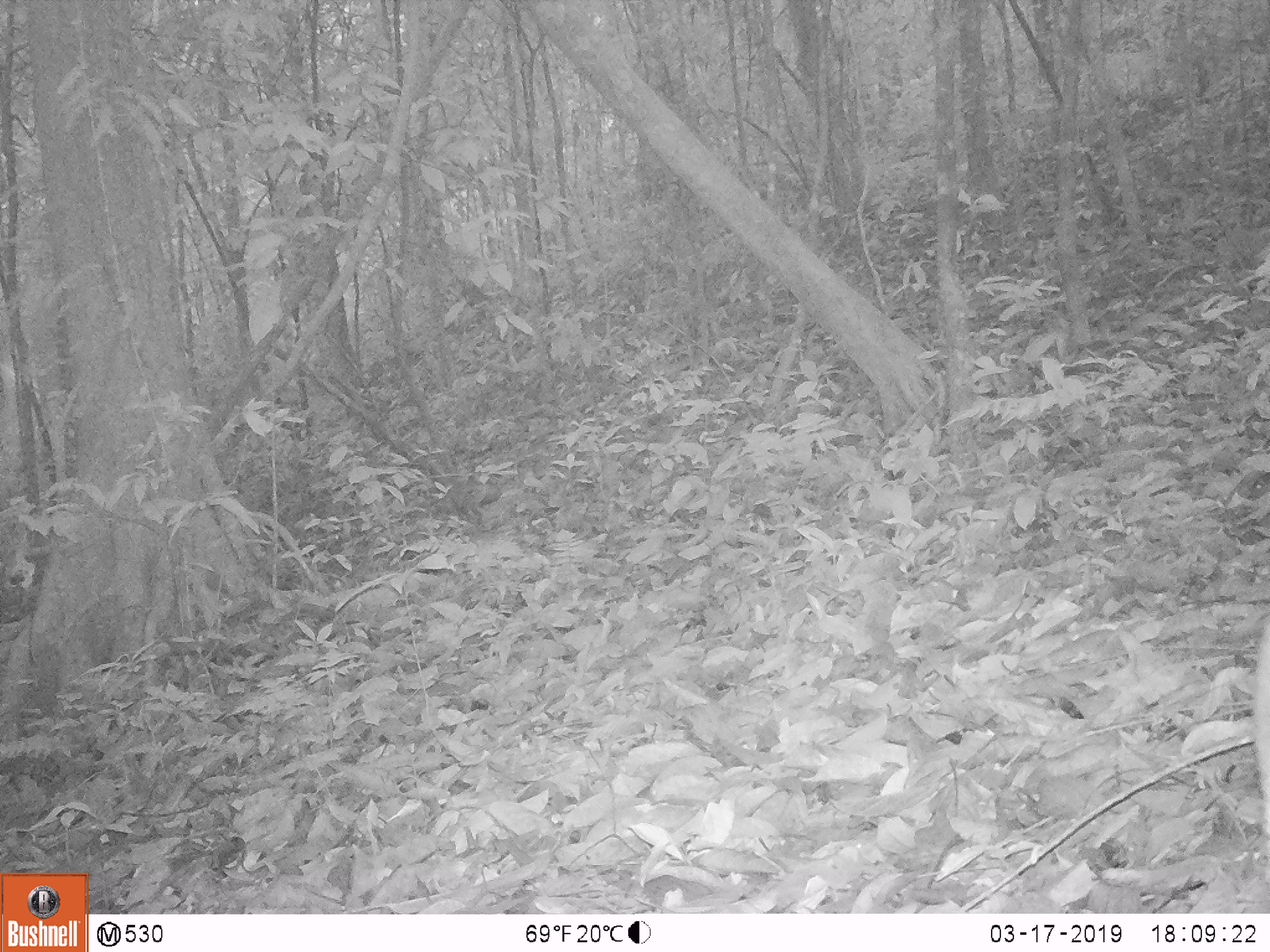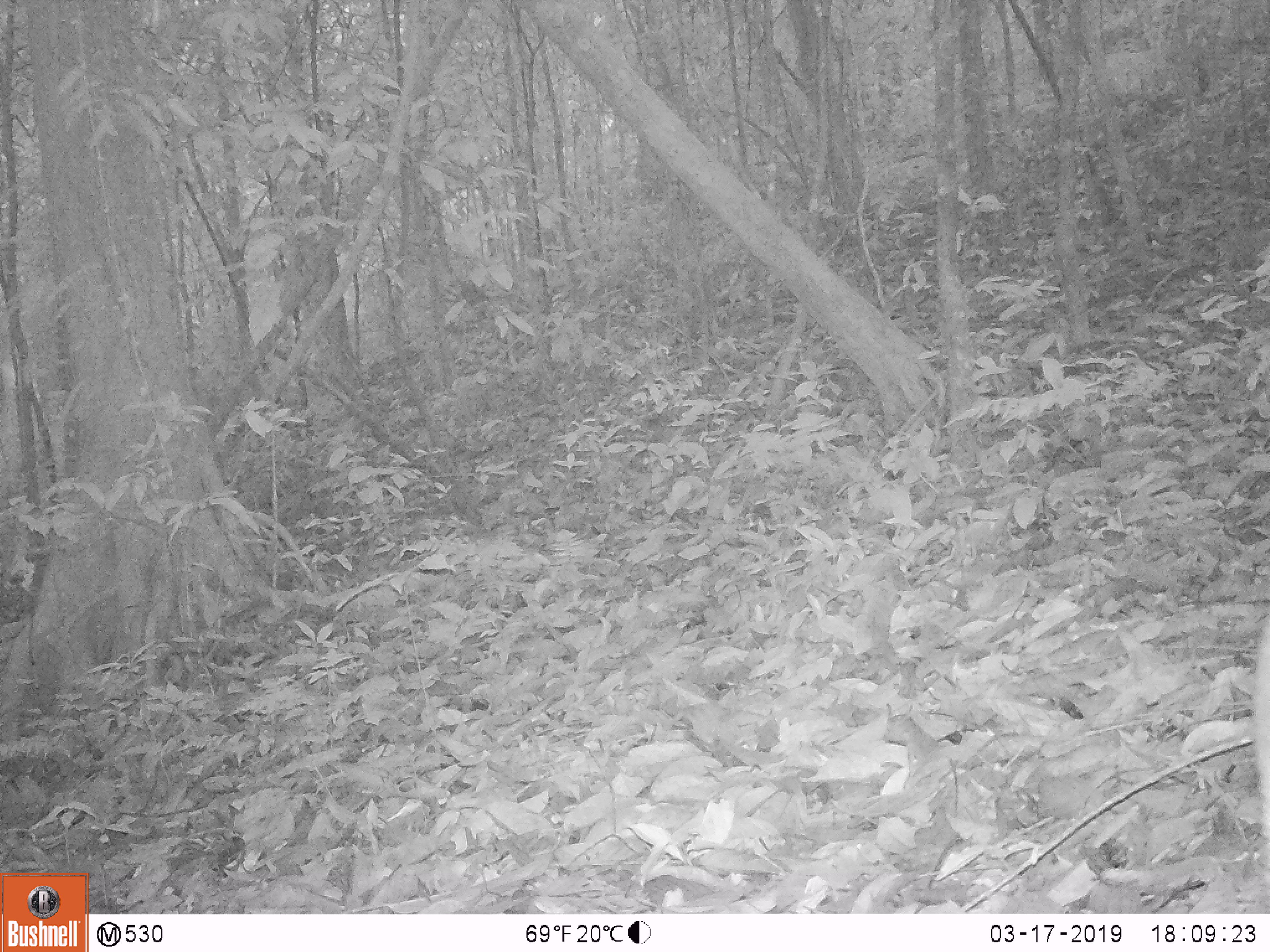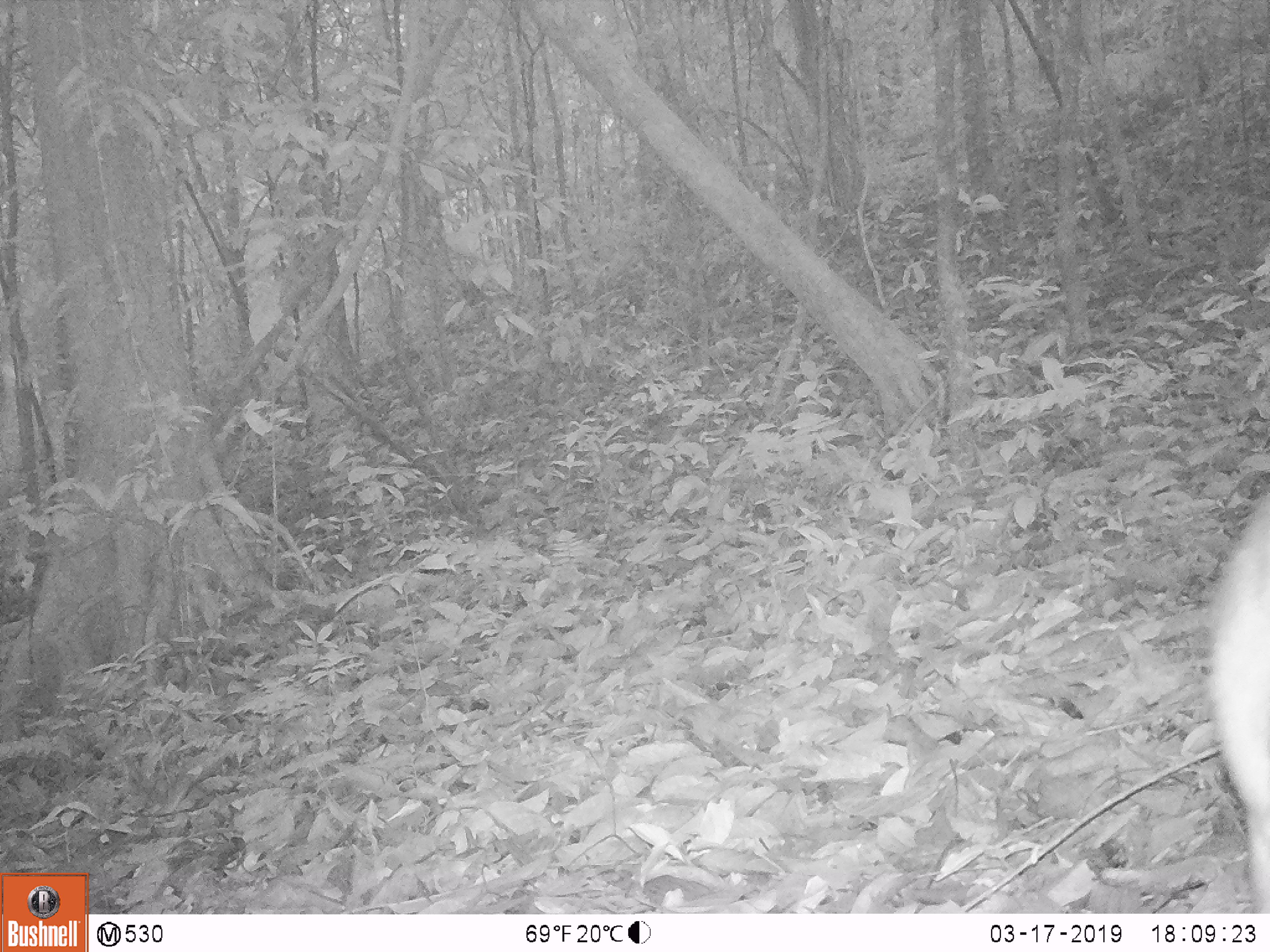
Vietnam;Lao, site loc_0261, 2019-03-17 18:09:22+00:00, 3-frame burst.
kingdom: Animalia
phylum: Chordata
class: Mammalia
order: Artiodactyla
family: Cervidae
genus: Muntiacus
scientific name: Muntiacus vuquangensis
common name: large-antlered muntjac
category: large antlered muntjac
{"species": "large antlered muntjac (large-antlered muntjac) (Muntiacus vuquangensis)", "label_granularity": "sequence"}